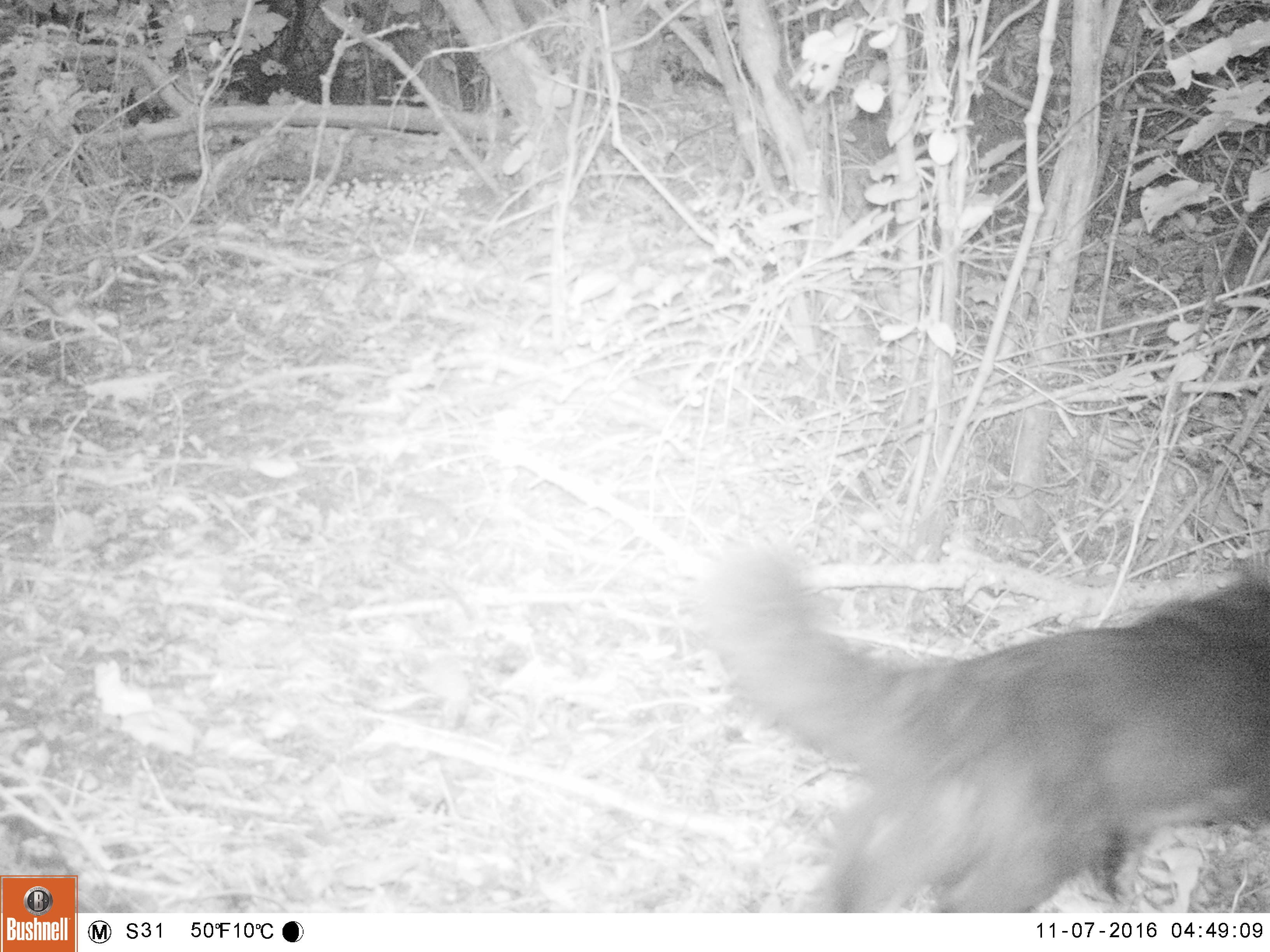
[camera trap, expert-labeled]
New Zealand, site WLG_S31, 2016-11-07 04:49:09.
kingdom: Animalia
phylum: Chordata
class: Mammalia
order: Carnivora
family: Felidae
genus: Felis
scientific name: Felis catus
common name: domestic cat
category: cat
Cat (domestic cat) (Felis catus).